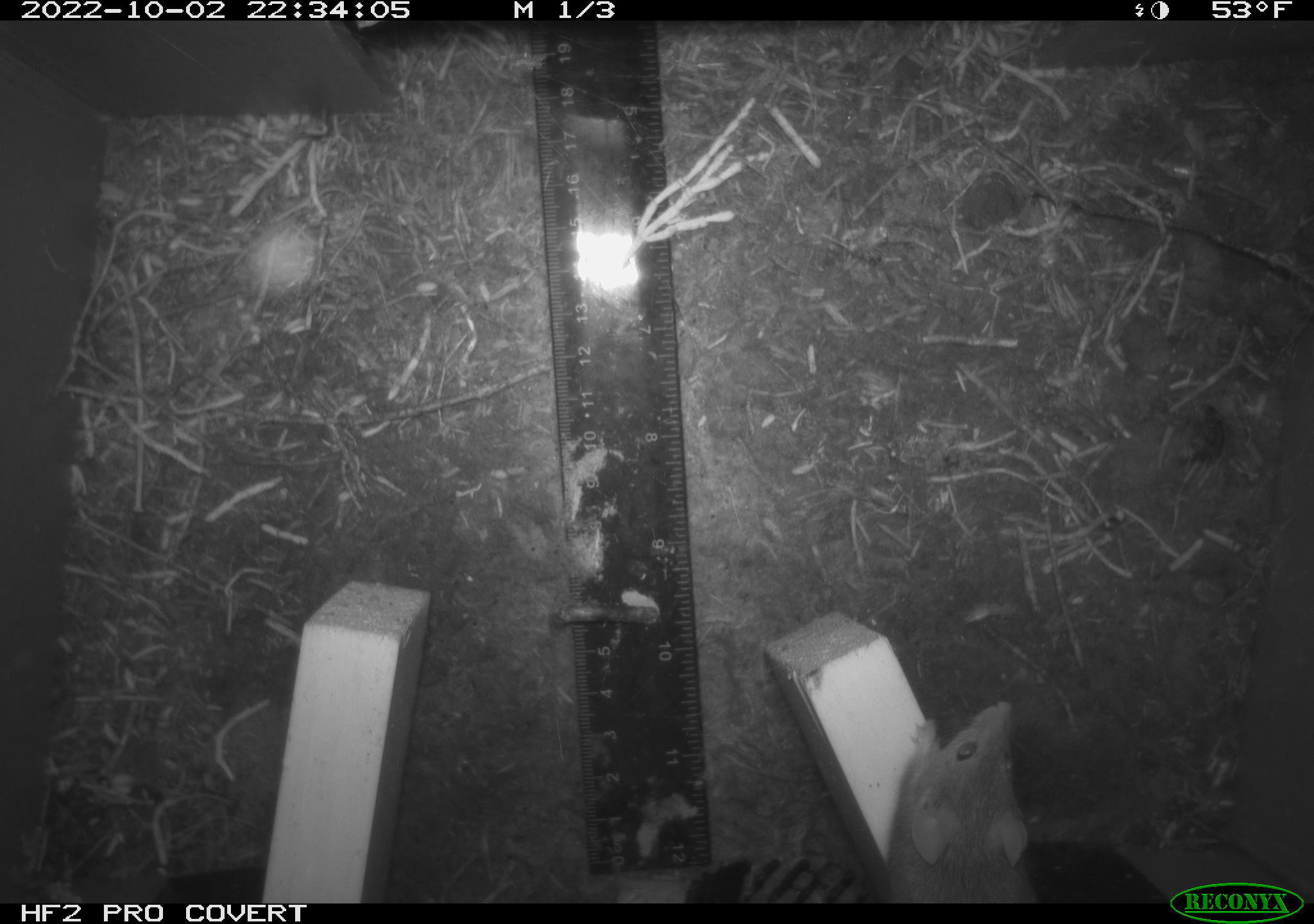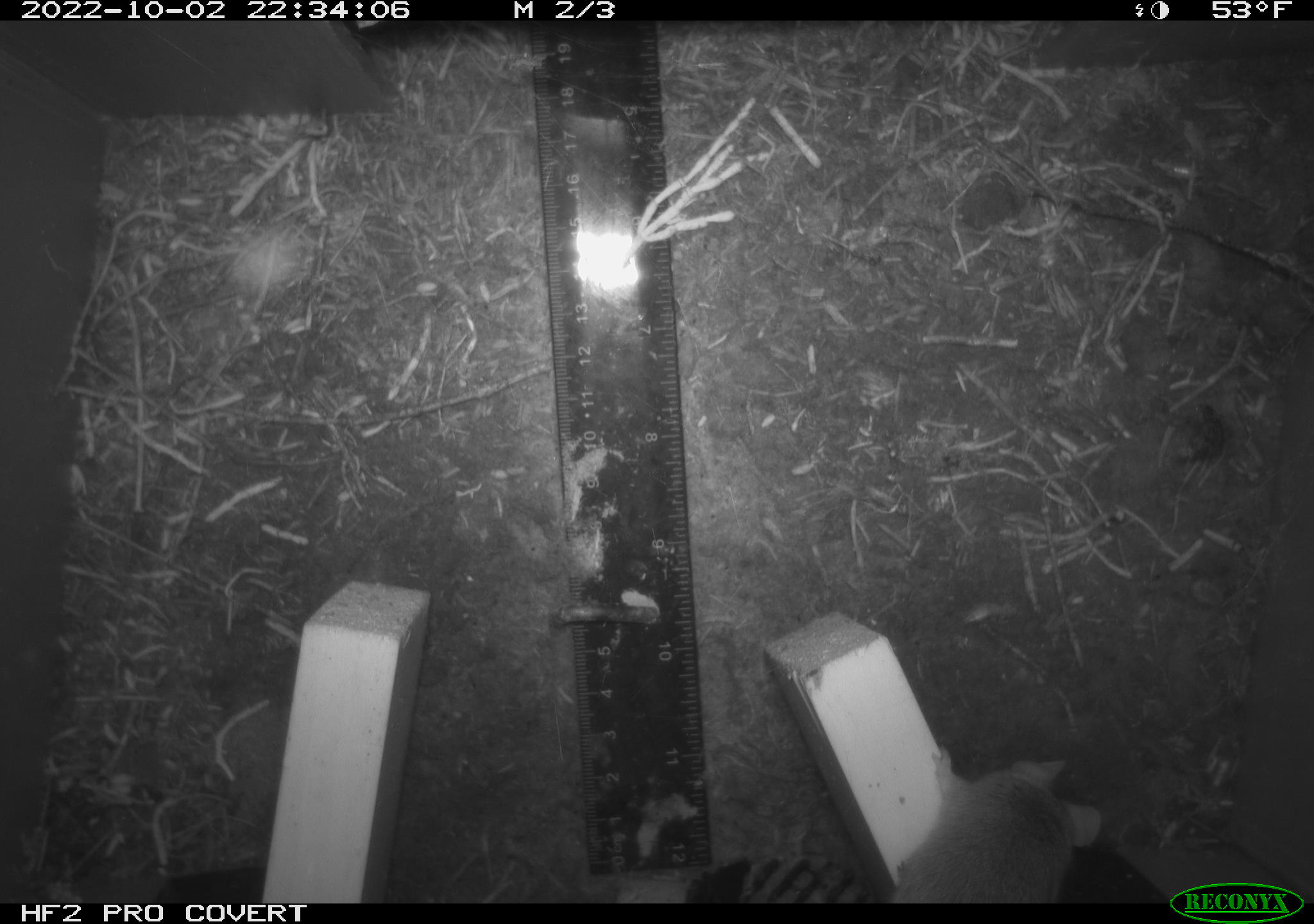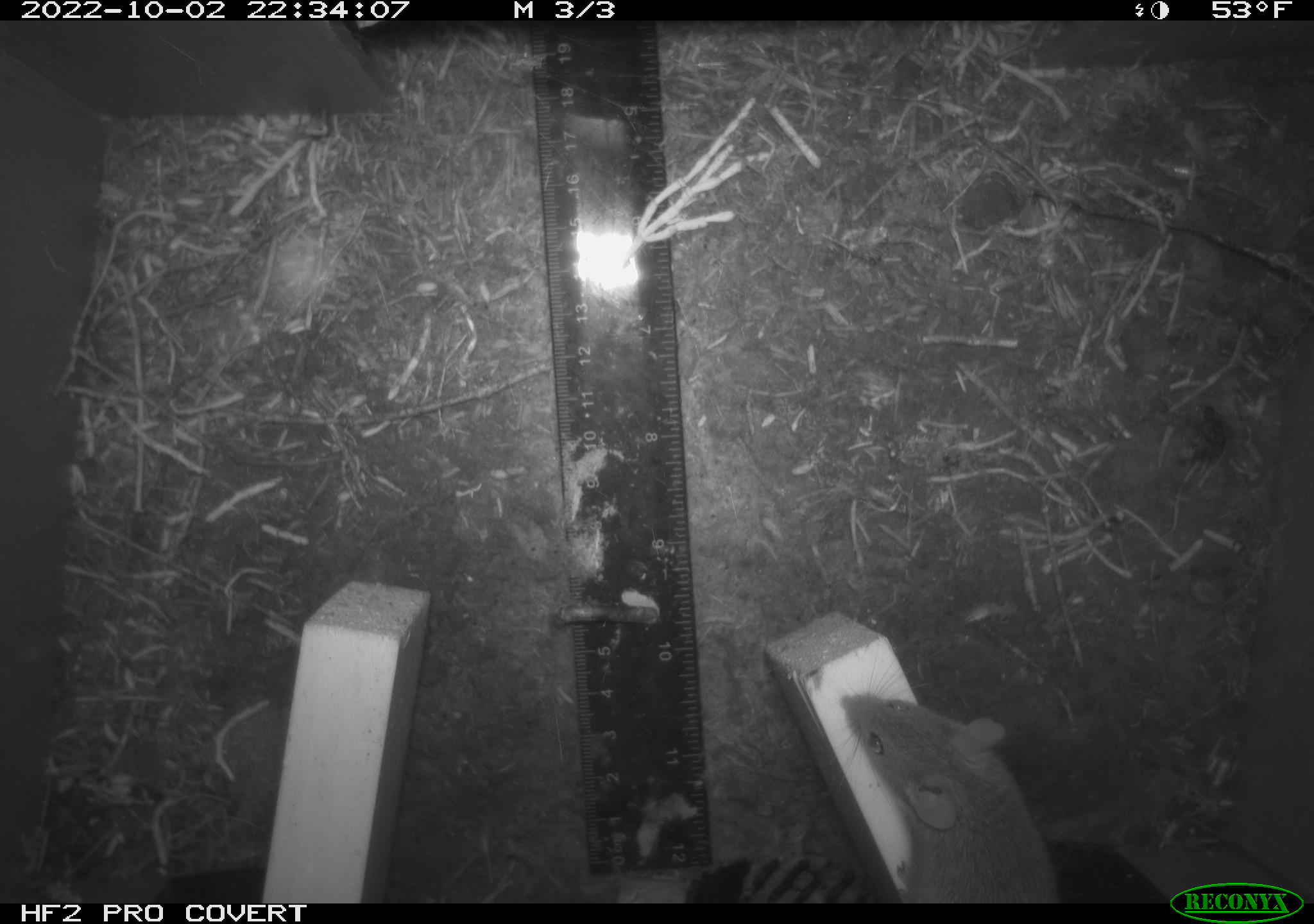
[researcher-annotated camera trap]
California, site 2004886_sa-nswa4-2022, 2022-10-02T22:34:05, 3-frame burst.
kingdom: Animalia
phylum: Chordata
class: Mammalia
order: Rodentia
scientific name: Rodentia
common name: rodent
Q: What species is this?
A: Rodent (Rodentia).